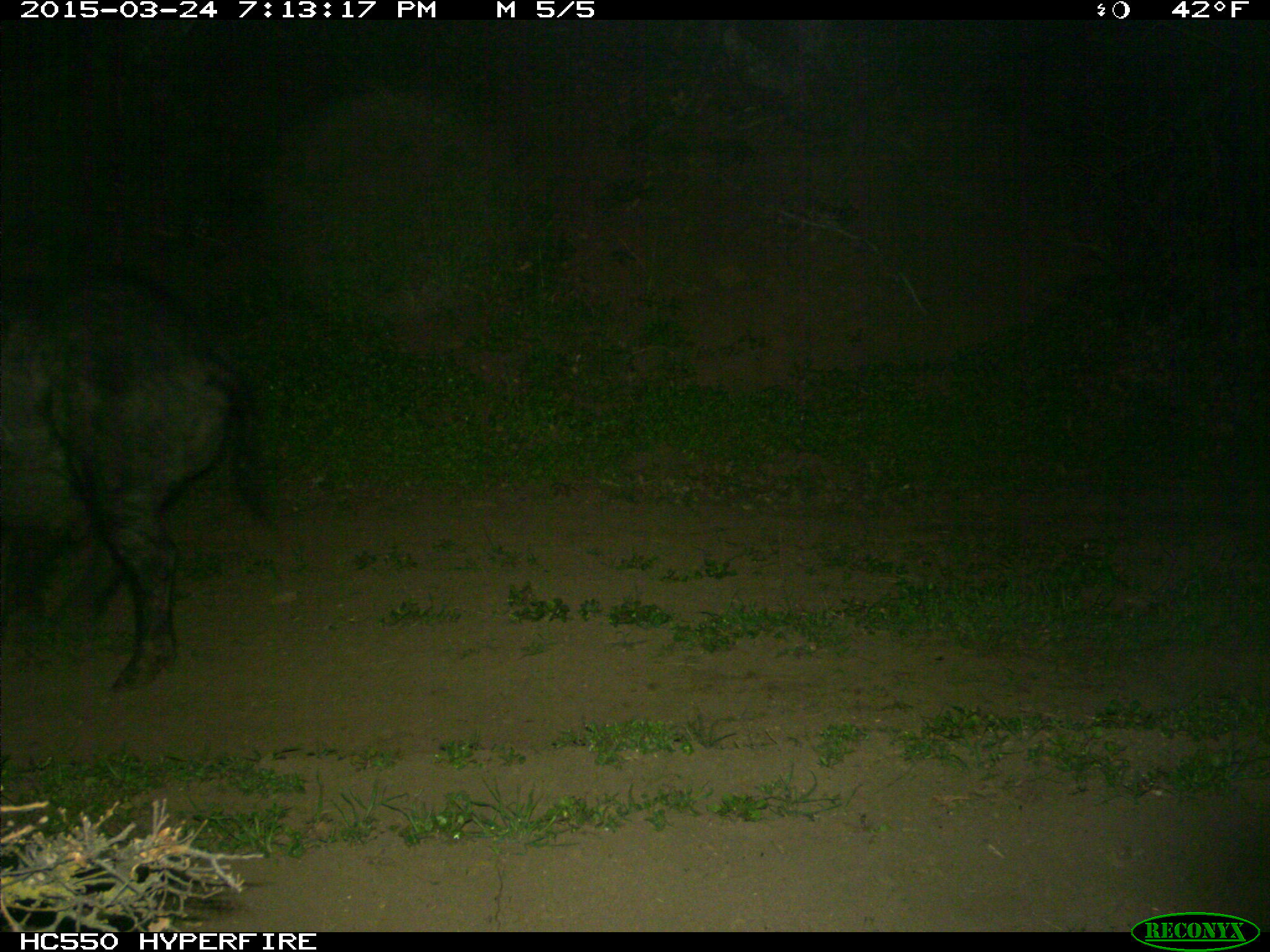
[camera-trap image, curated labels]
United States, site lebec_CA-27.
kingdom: Animalia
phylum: Chordata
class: Mammalia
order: Artiodactyla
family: Suidae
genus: Sus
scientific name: Sus scrofa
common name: wild boar